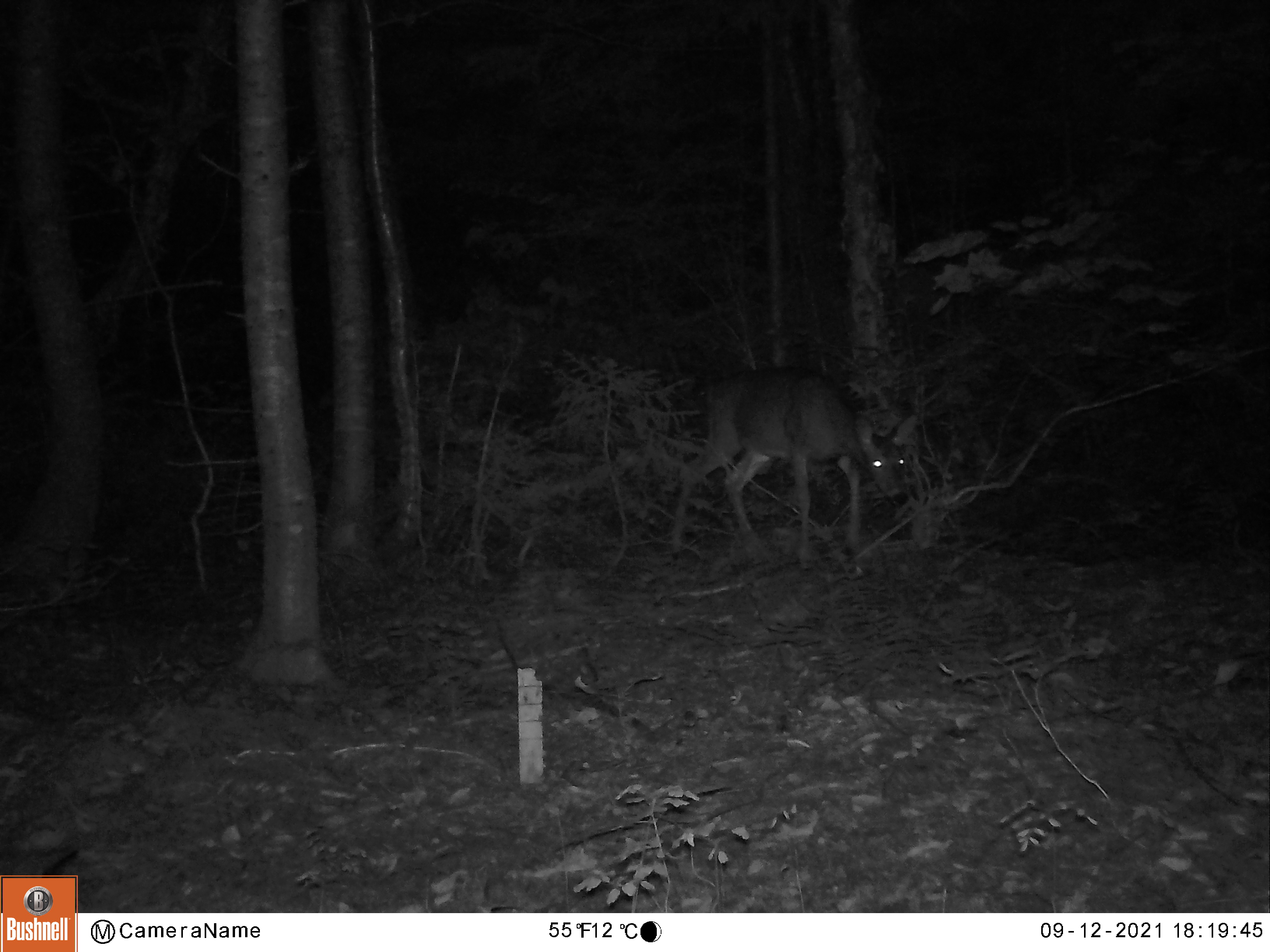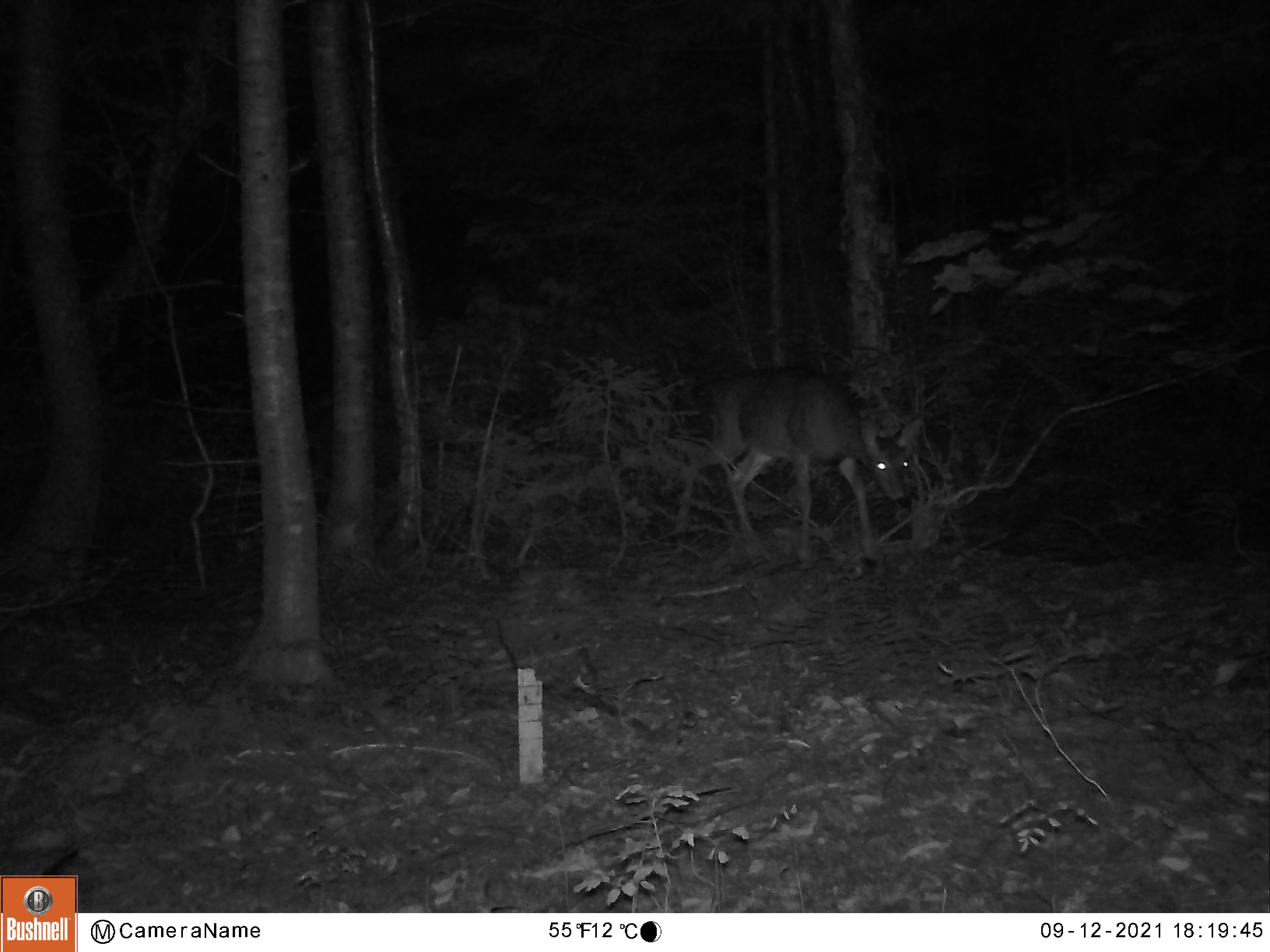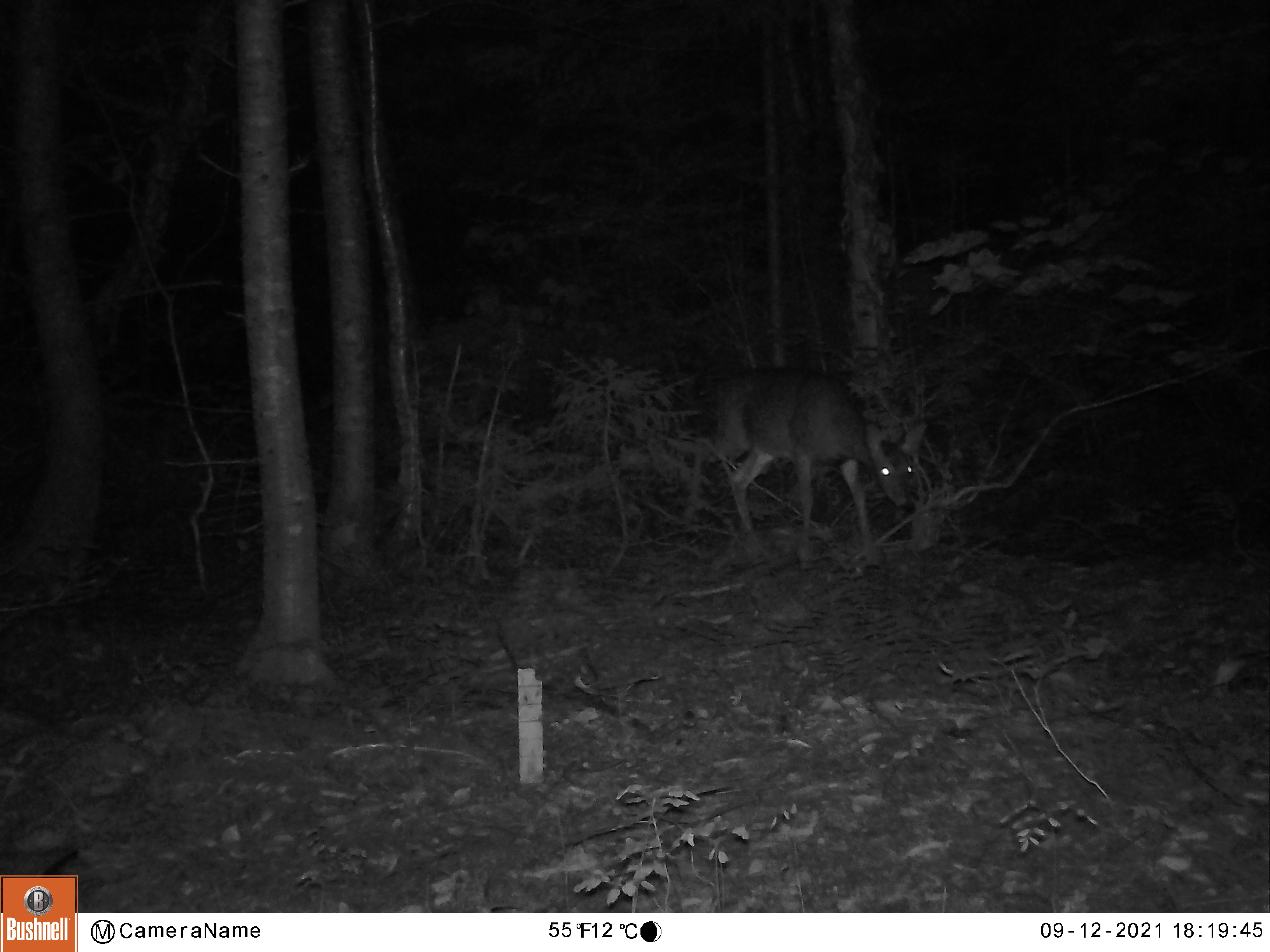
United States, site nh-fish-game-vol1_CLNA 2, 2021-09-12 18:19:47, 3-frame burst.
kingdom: Animalia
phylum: Chordata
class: Mammalia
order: Artiodactyla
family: Cervidae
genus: Odocoileus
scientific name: Odocoileus virginianus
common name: white-tailed deer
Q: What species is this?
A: White-tailed deer (Odocoileus virginianus).